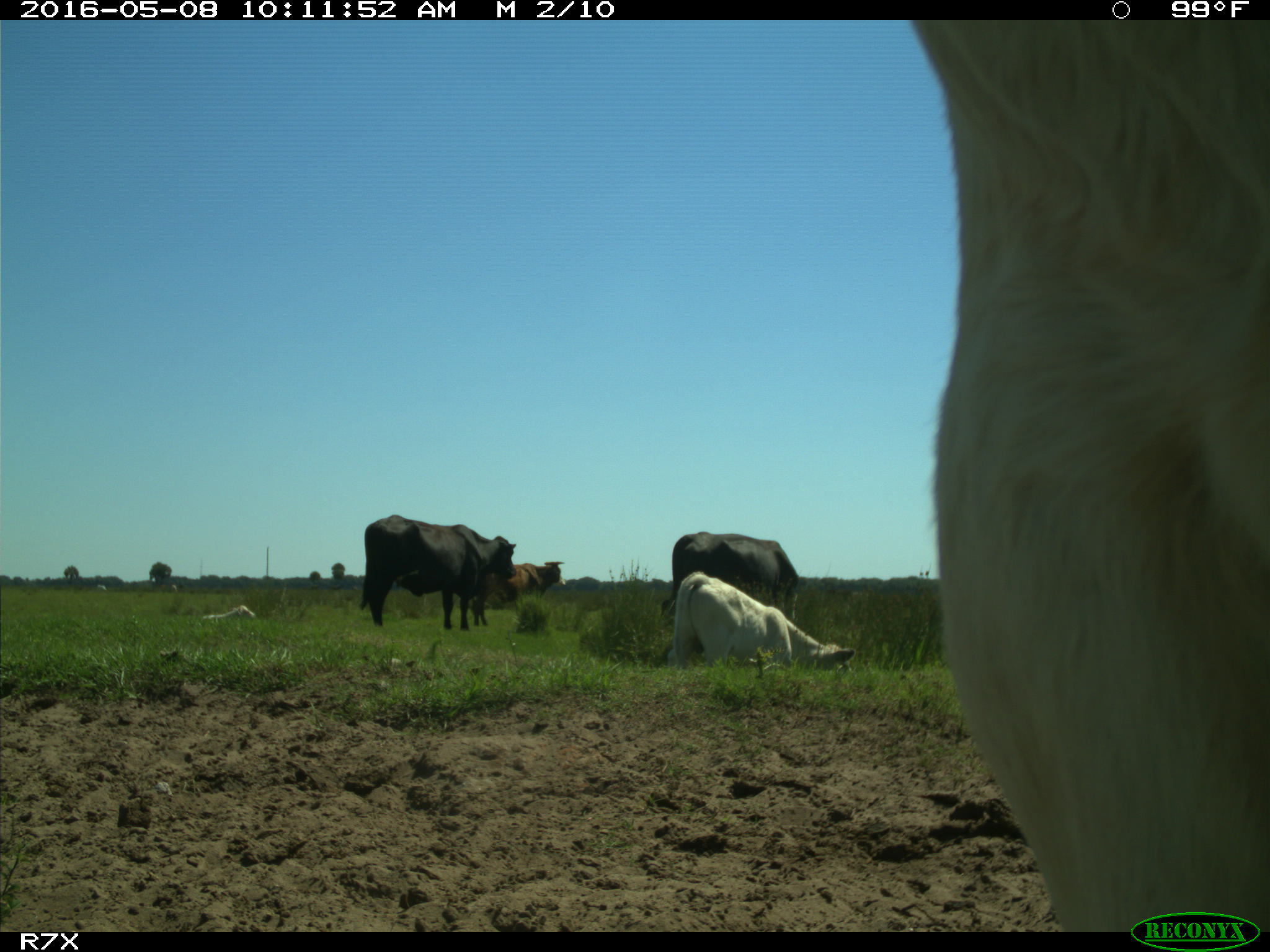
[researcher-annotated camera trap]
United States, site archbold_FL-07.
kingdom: Animalia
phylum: Chordata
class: Mammalia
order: Artiodactyla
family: Bovidae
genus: Bos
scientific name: Bos taurus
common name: domestic cow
Bos taurus (domestic cow).